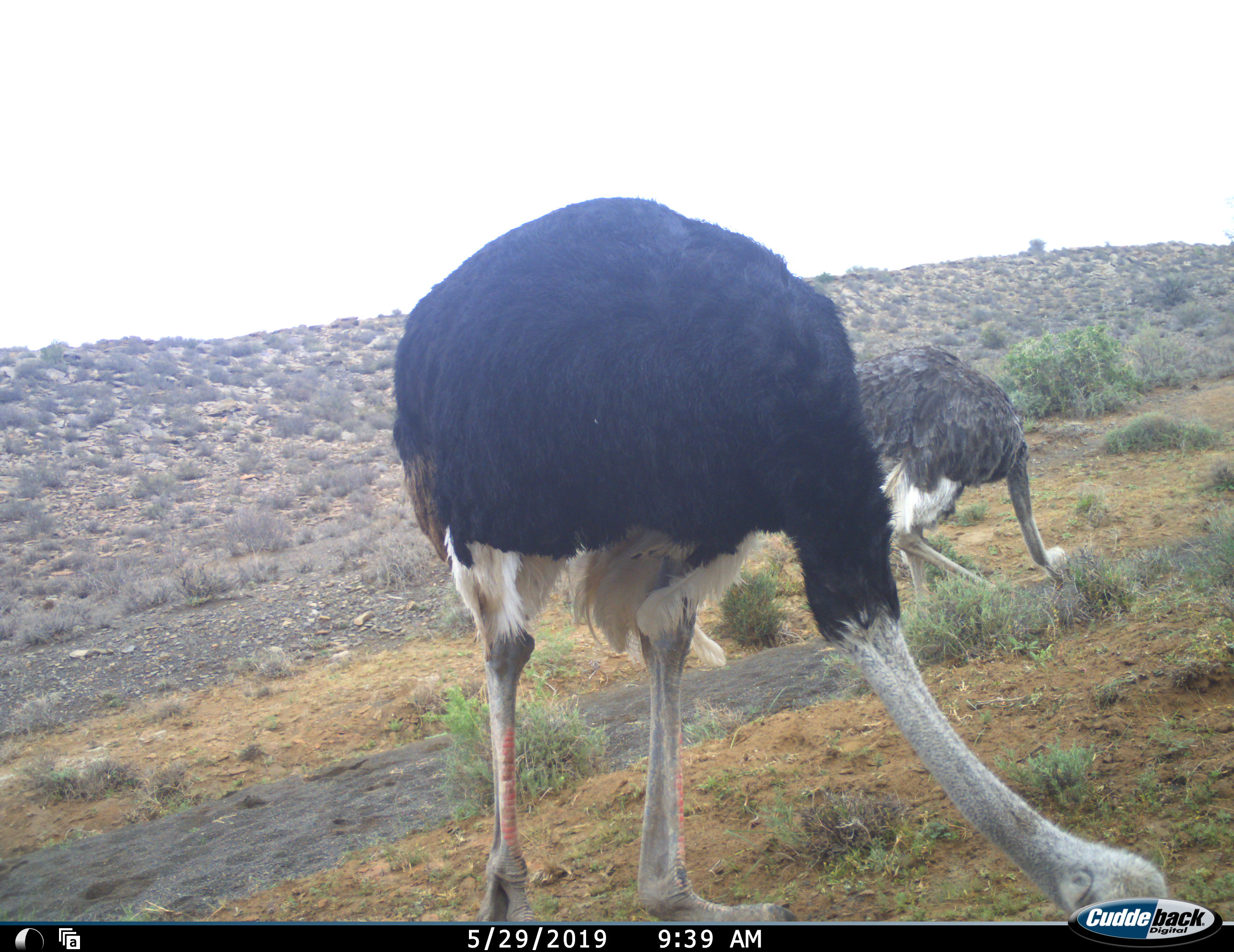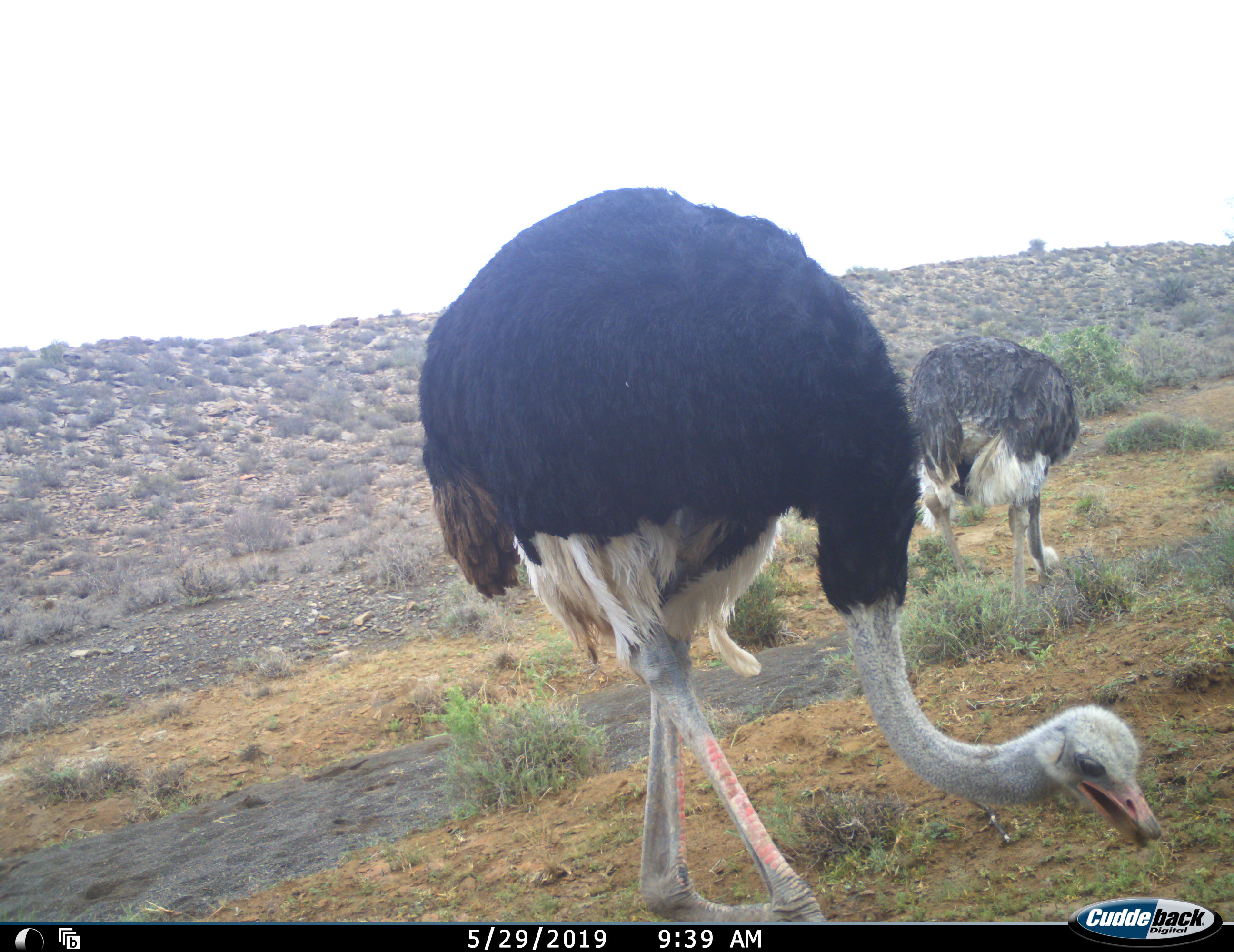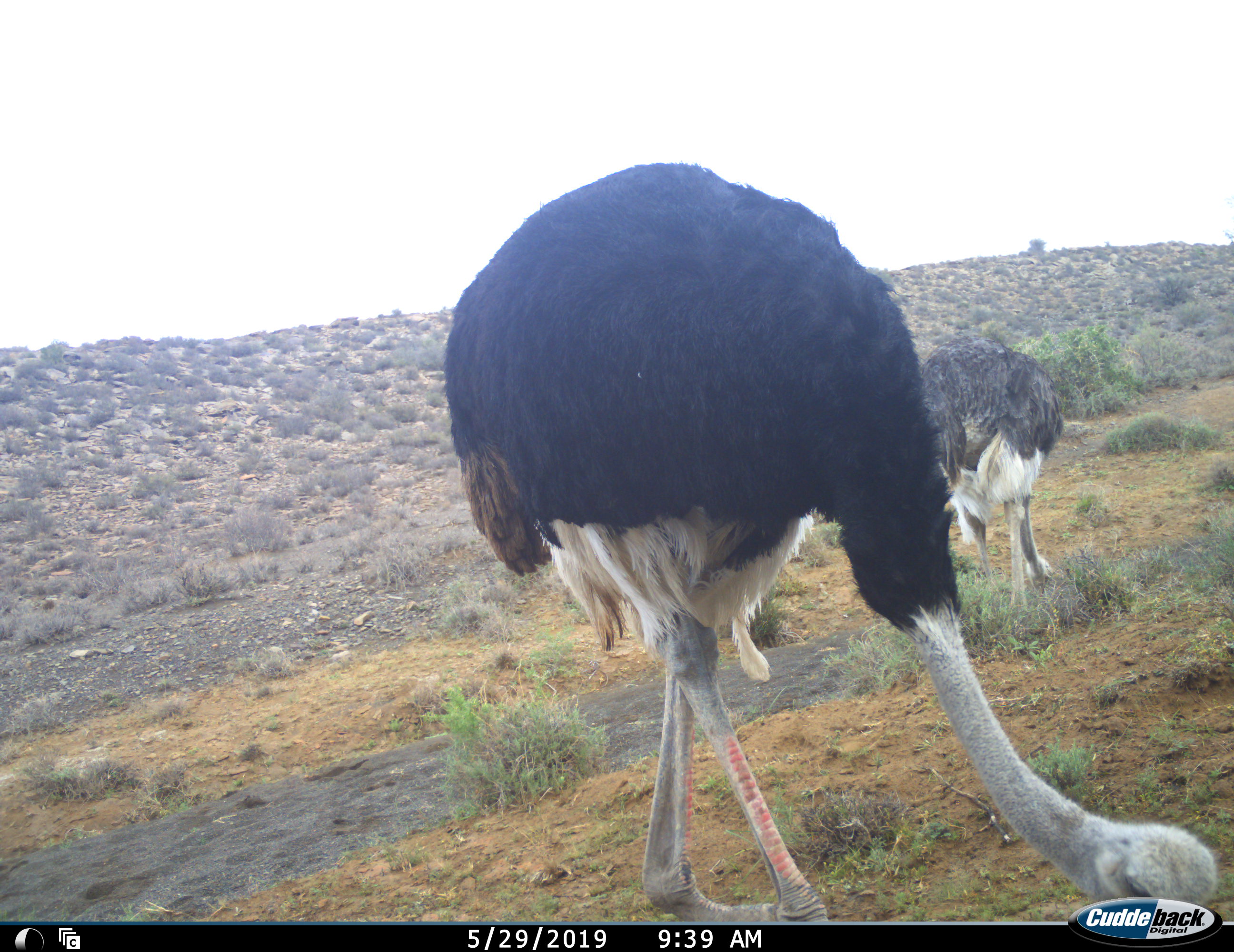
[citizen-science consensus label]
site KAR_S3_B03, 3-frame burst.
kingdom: Animalia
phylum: Chordata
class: Aves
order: Struthioniformes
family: Struthionidae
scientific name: Struthionidae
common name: ostrich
Ostrich (Struthionidae), count 2. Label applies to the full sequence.